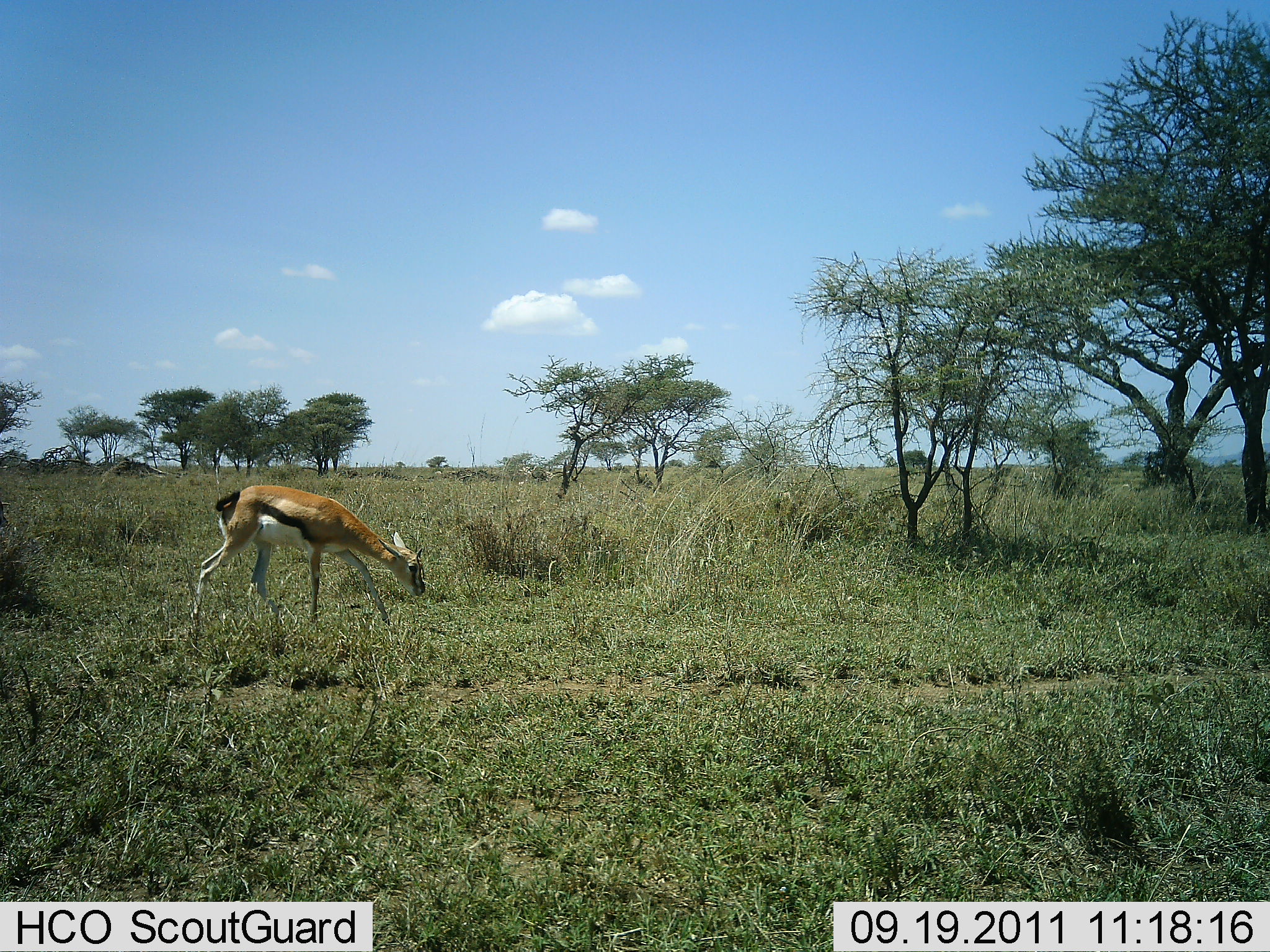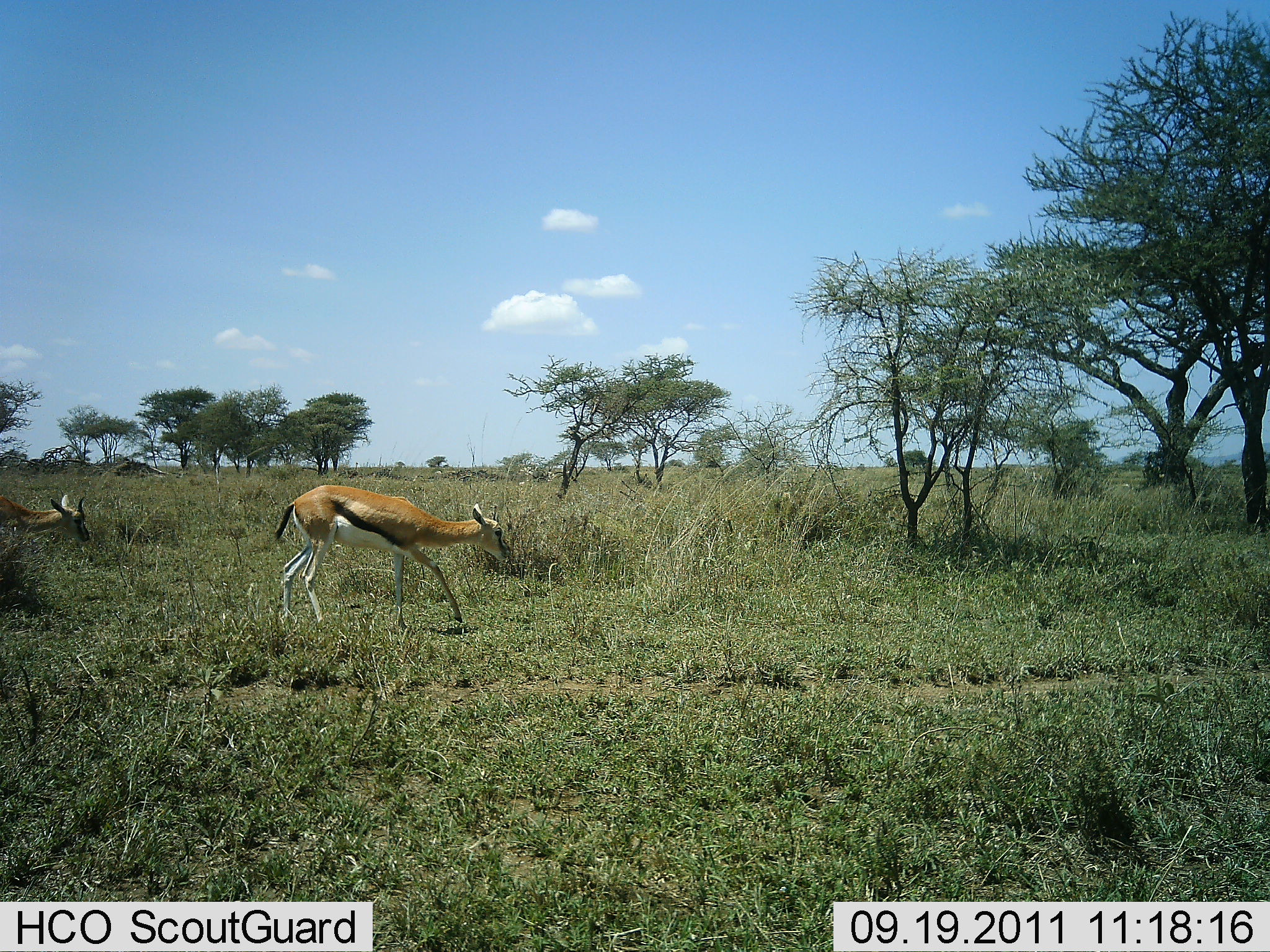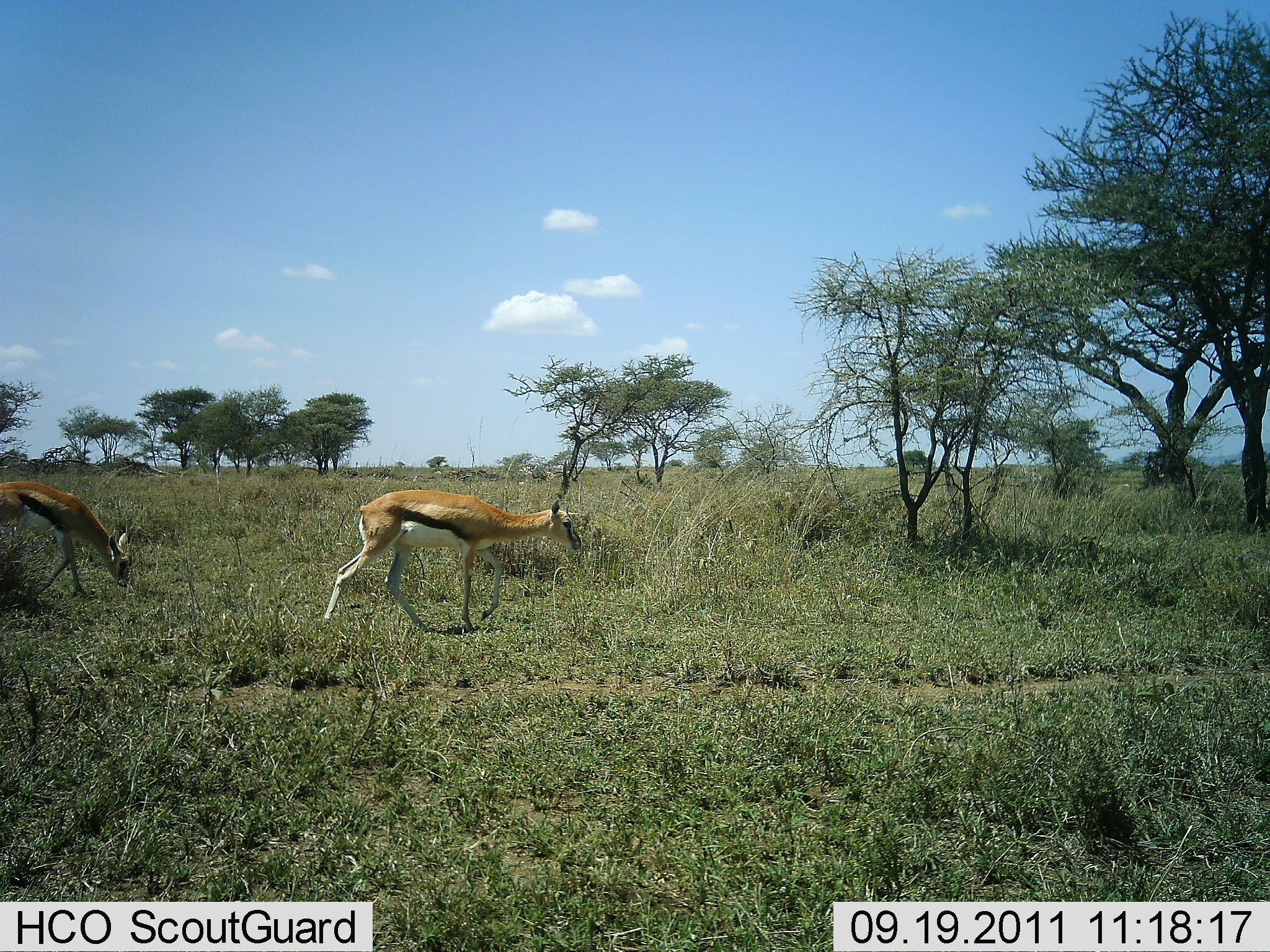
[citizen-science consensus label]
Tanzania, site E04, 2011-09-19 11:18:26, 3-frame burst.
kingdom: Animalia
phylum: Chordata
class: Mammalia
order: Artiodactyla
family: Bovidae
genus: Eudorcas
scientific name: Eudorcas thomsonii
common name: thomson's gazelle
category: gazellethomsons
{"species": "gazellethomsons (thomson's gazelle) (Eudorcas thomsonii)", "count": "2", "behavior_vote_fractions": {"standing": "8%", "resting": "0%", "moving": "100%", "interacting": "0%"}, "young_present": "0%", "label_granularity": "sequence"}